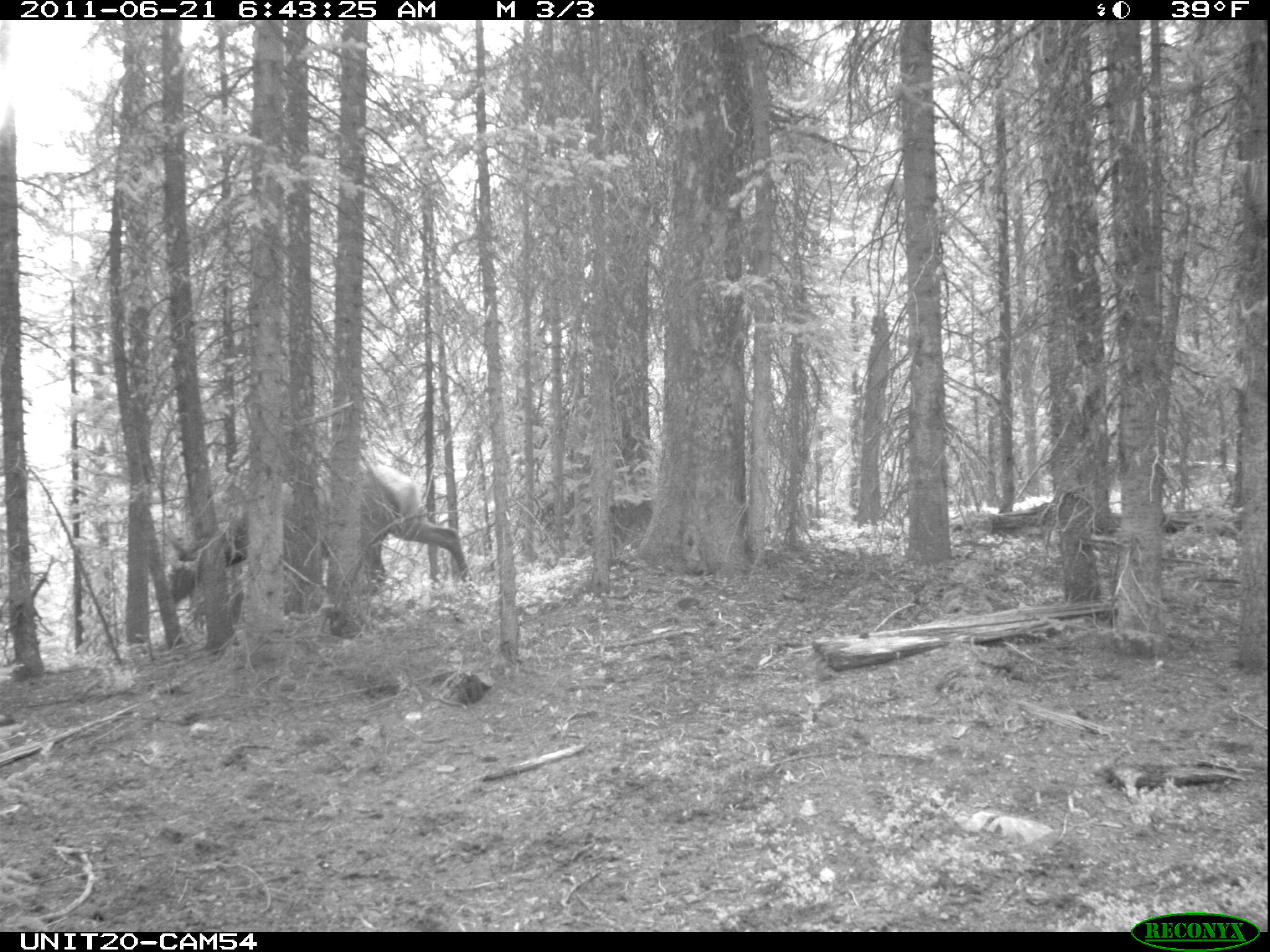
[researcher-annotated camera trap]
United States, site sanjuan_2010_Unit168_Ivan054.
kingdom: Animalia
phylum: Chordata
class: Mammalia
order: Artiodactyla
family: Cervidae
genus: Cervus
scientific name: Cervus elaphus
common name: red deer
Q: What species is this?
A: Cervus elaphus (red deer).